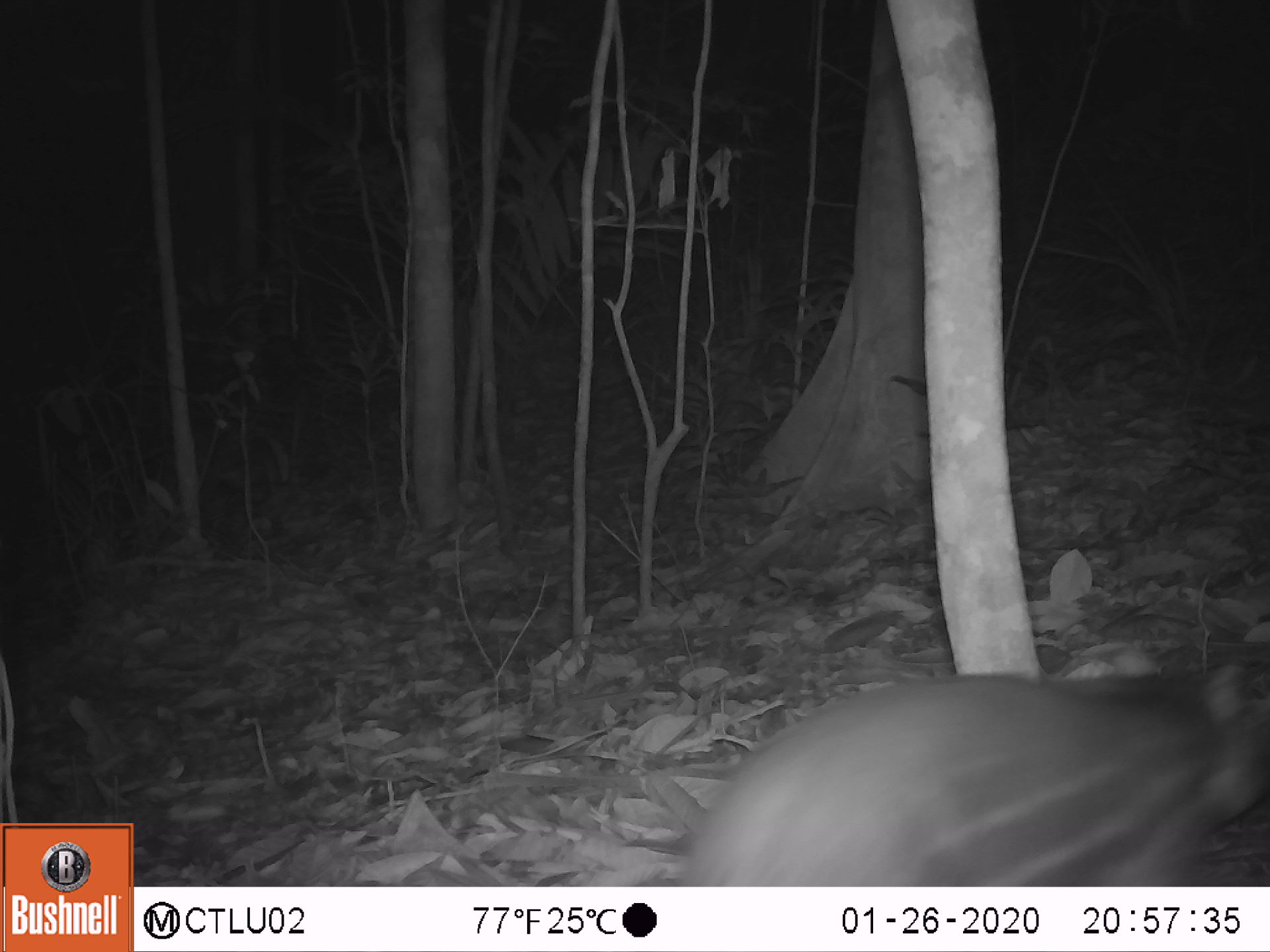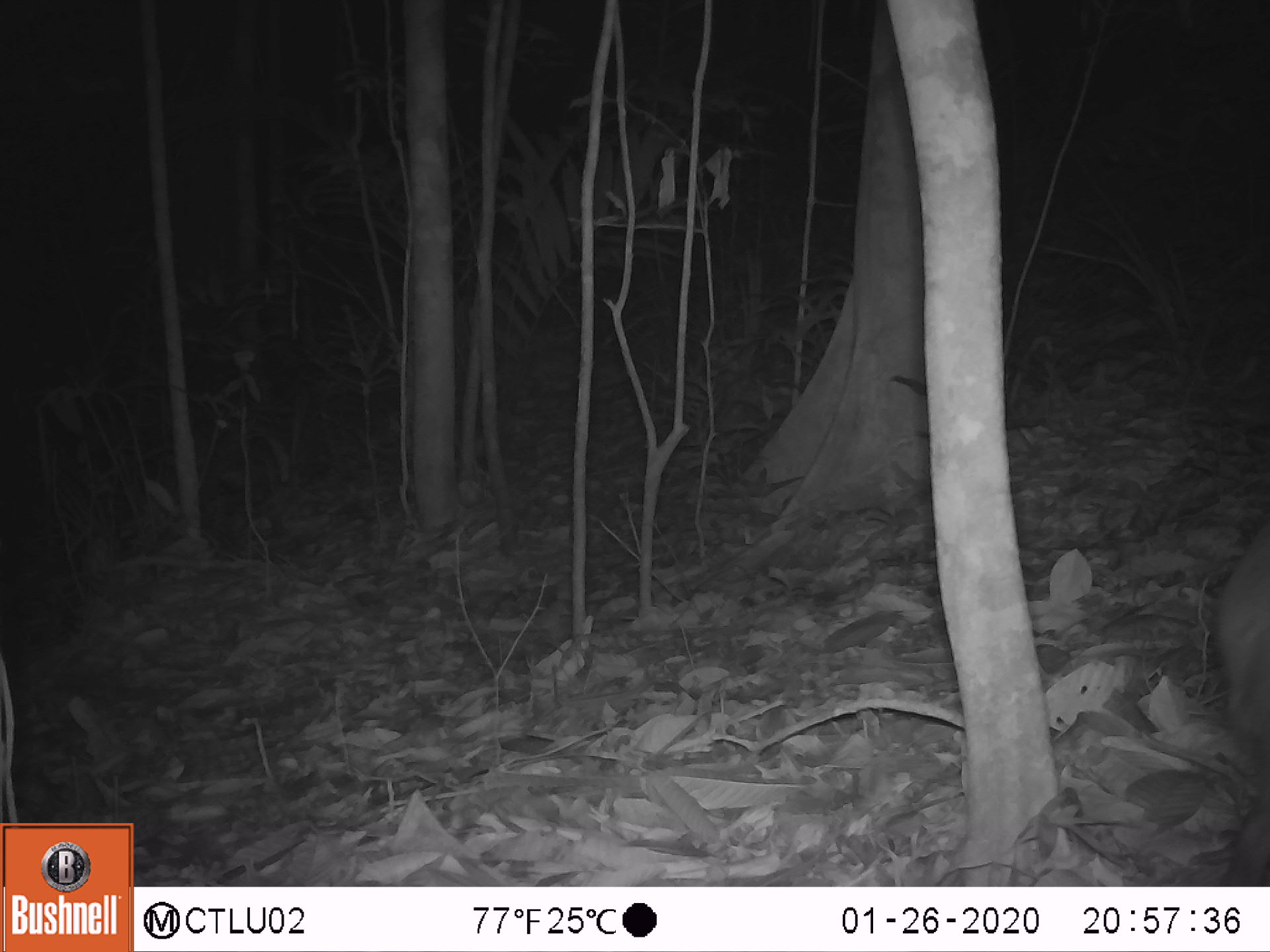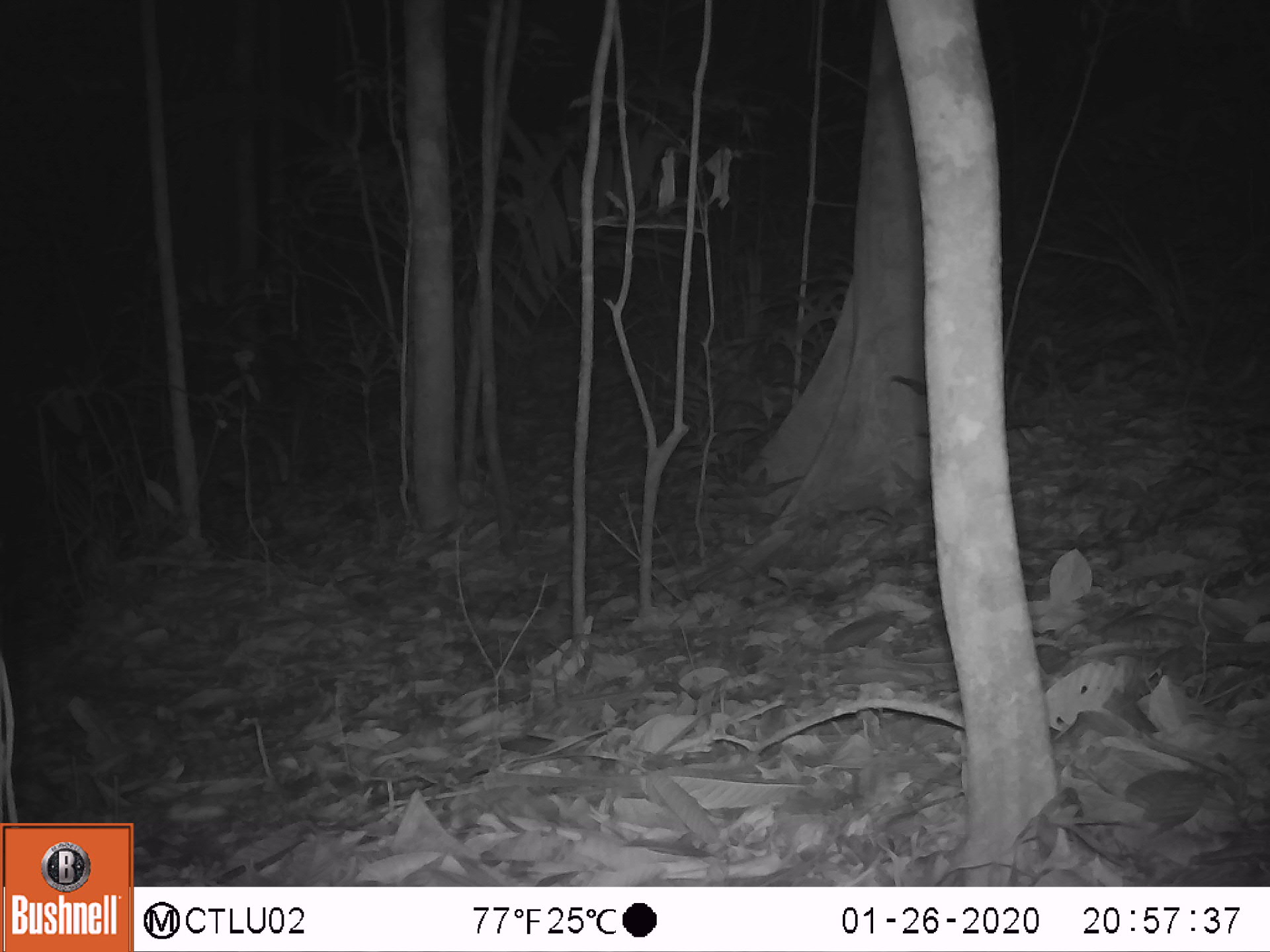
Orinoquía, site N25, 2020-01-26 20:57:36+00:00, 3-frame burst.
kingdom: Animalia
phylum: Chordata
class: Mammalia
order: Rodentia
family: Cuniculidae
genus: Cuniculus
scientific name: Cuniculus paca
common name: spotted paca